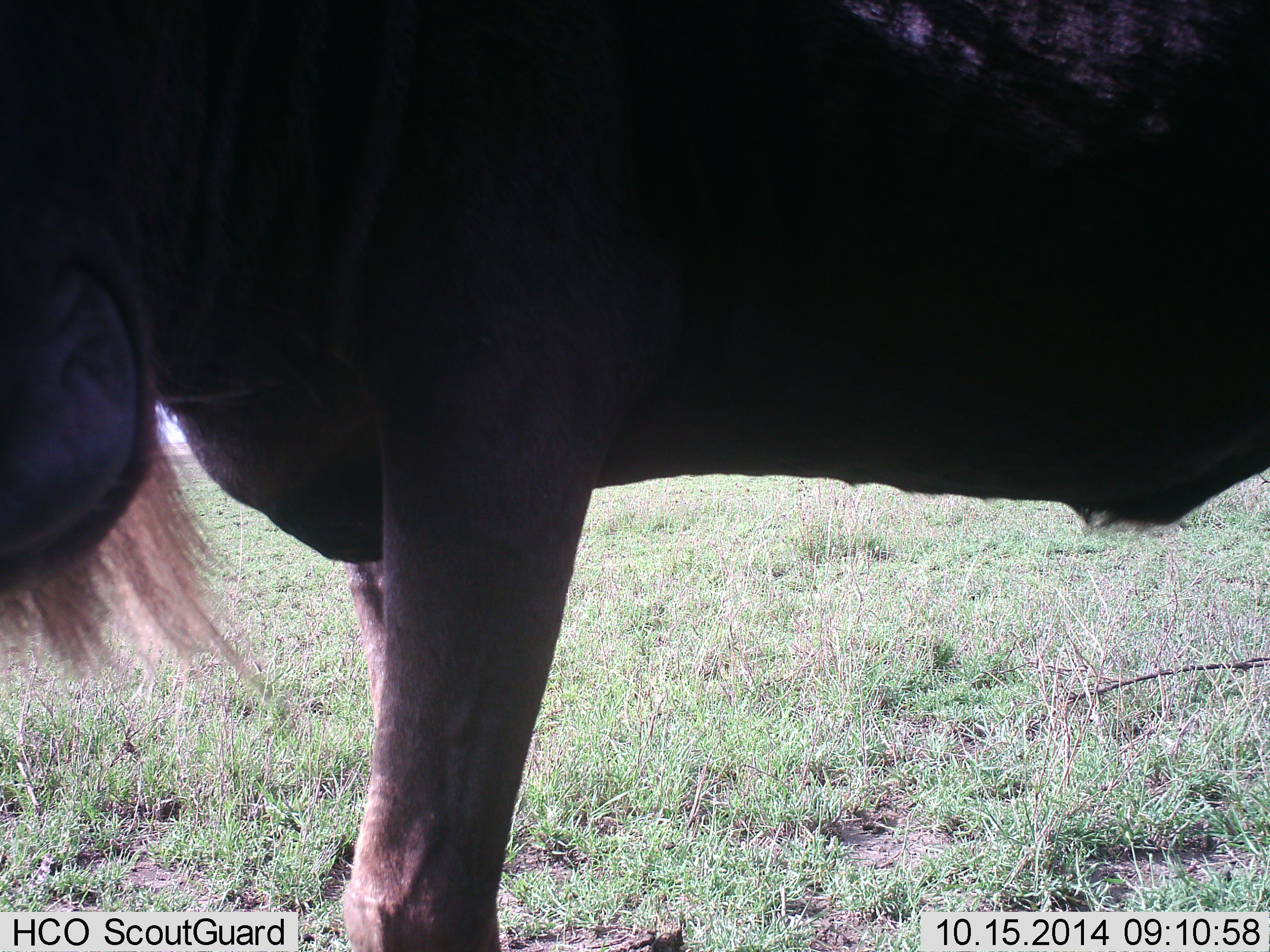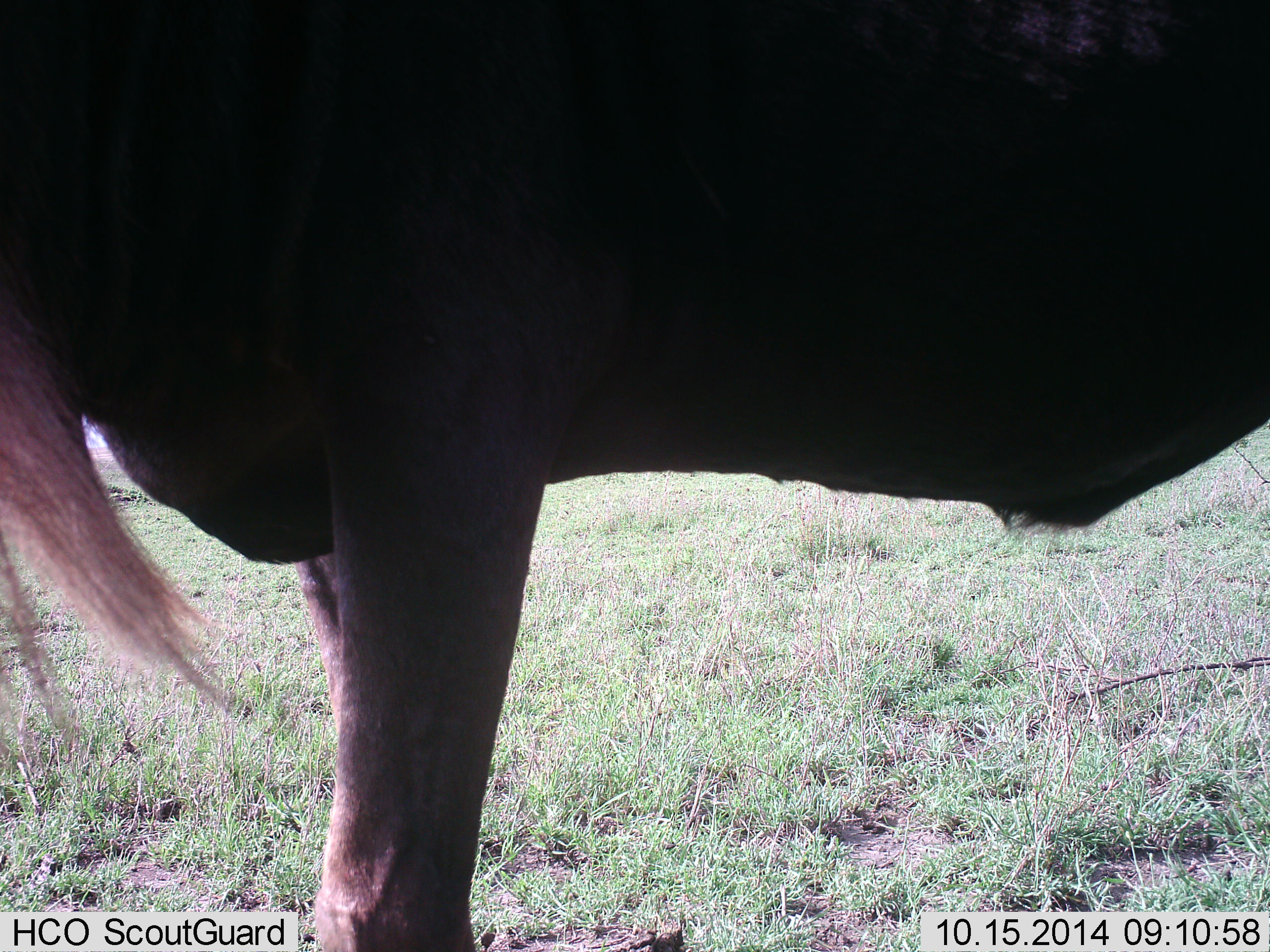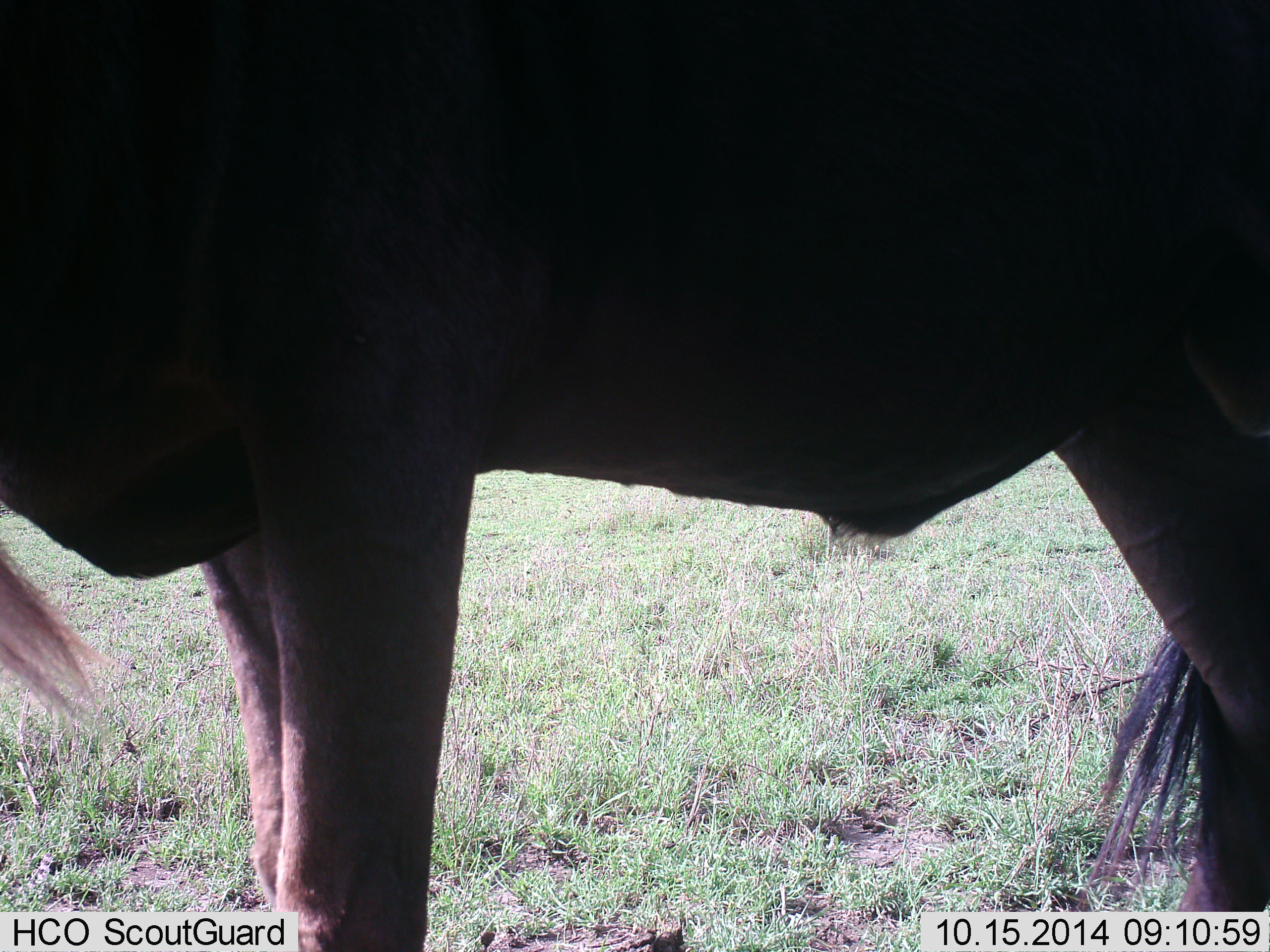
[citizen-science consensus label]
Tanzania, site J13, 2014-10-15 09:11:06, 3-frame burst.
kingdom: Animalia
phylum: Chordata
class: Mammalia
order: Artiodactyla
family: Bovidae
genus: Connochaetes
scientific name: Connochaetes taurinus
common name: blue wildebeest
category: wildebeest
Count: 1.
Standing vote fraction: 80%.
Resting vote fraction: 10%.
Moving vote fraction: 20%.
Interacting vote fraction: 0%.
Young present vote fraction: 0%.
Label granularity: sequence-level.